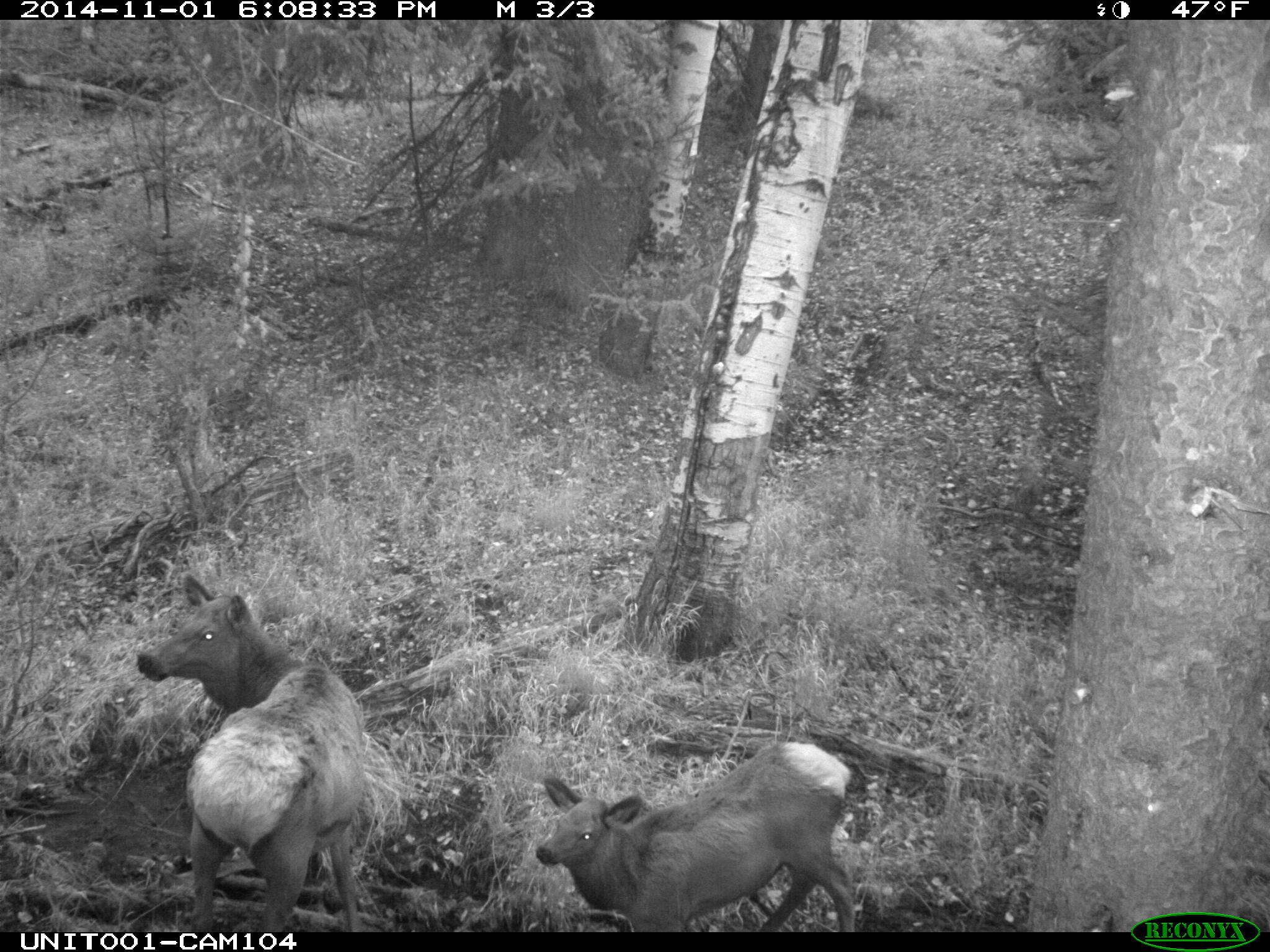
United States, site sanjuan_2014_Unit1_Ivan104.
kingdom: Animalia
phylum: Chordata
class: Mammalia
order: Artiodactyla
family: Cervidae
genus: Cervus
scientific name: Cervus elaphus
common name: red deer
Cervus elaphus (red deer).